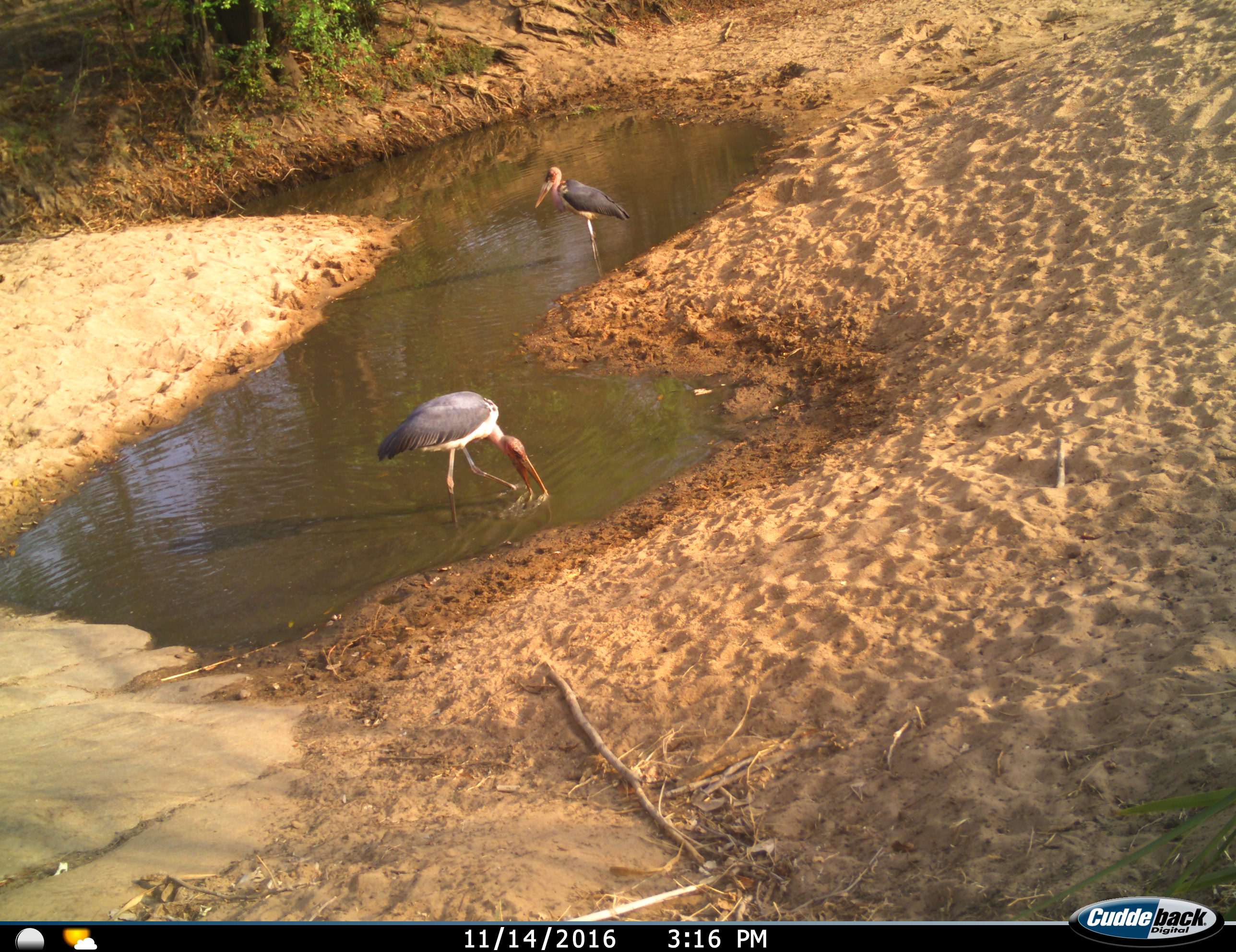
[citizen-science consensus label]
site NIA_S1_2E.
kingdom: Animalia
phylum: Chordata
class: Aves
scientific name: Aves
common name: bird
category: birdother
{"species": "birdother (bird) (Aves)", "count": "2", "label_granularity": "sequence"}